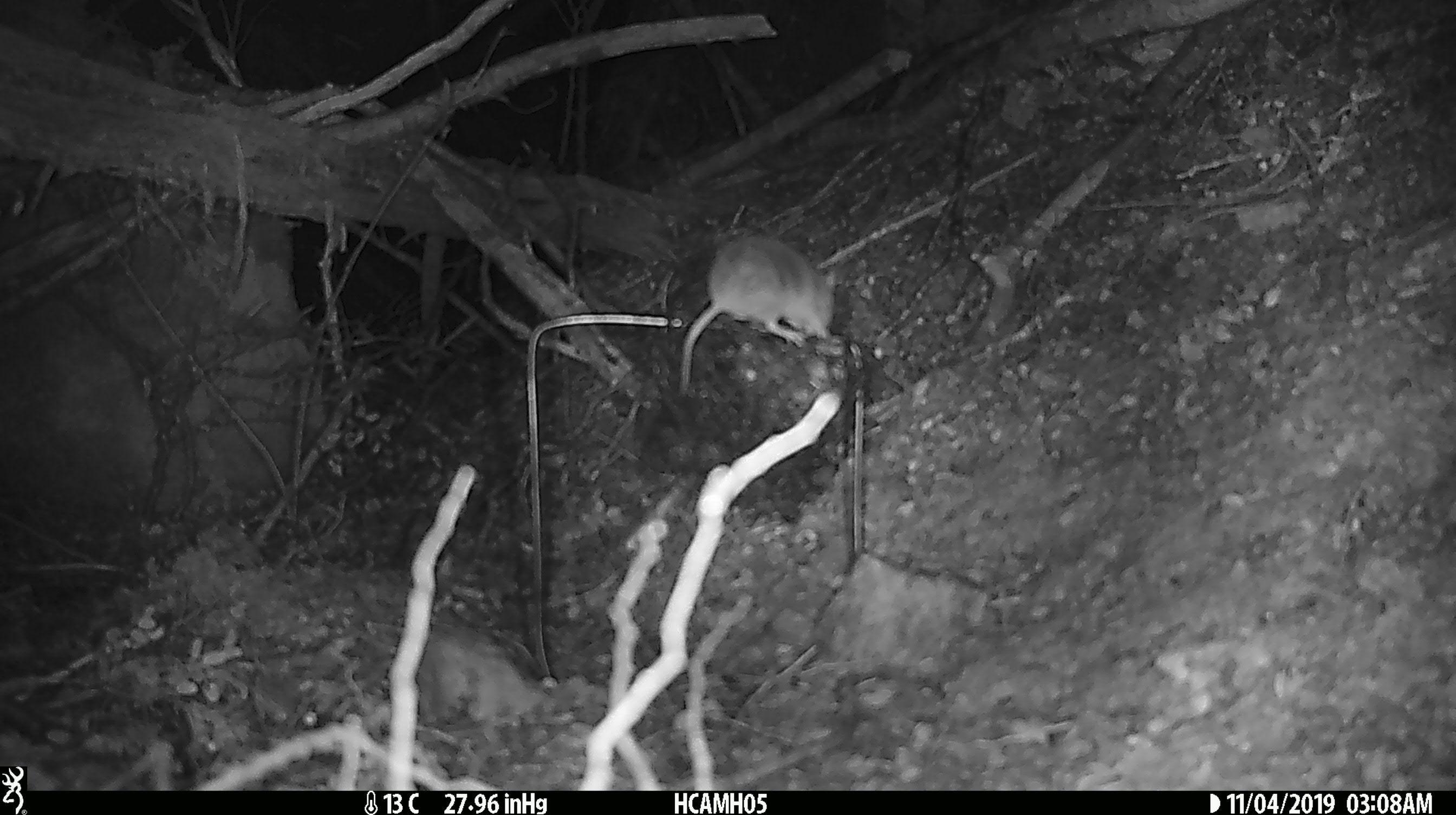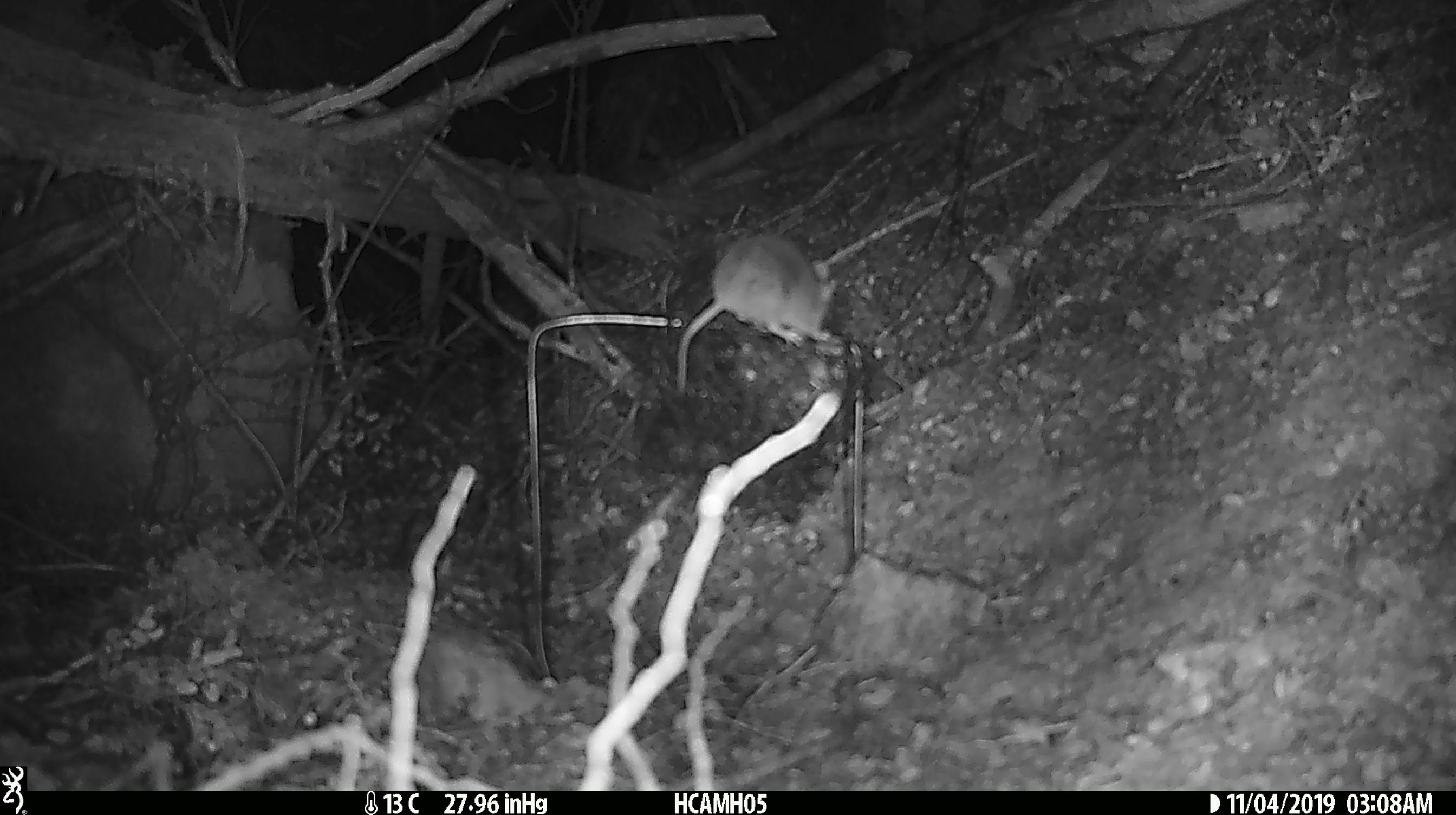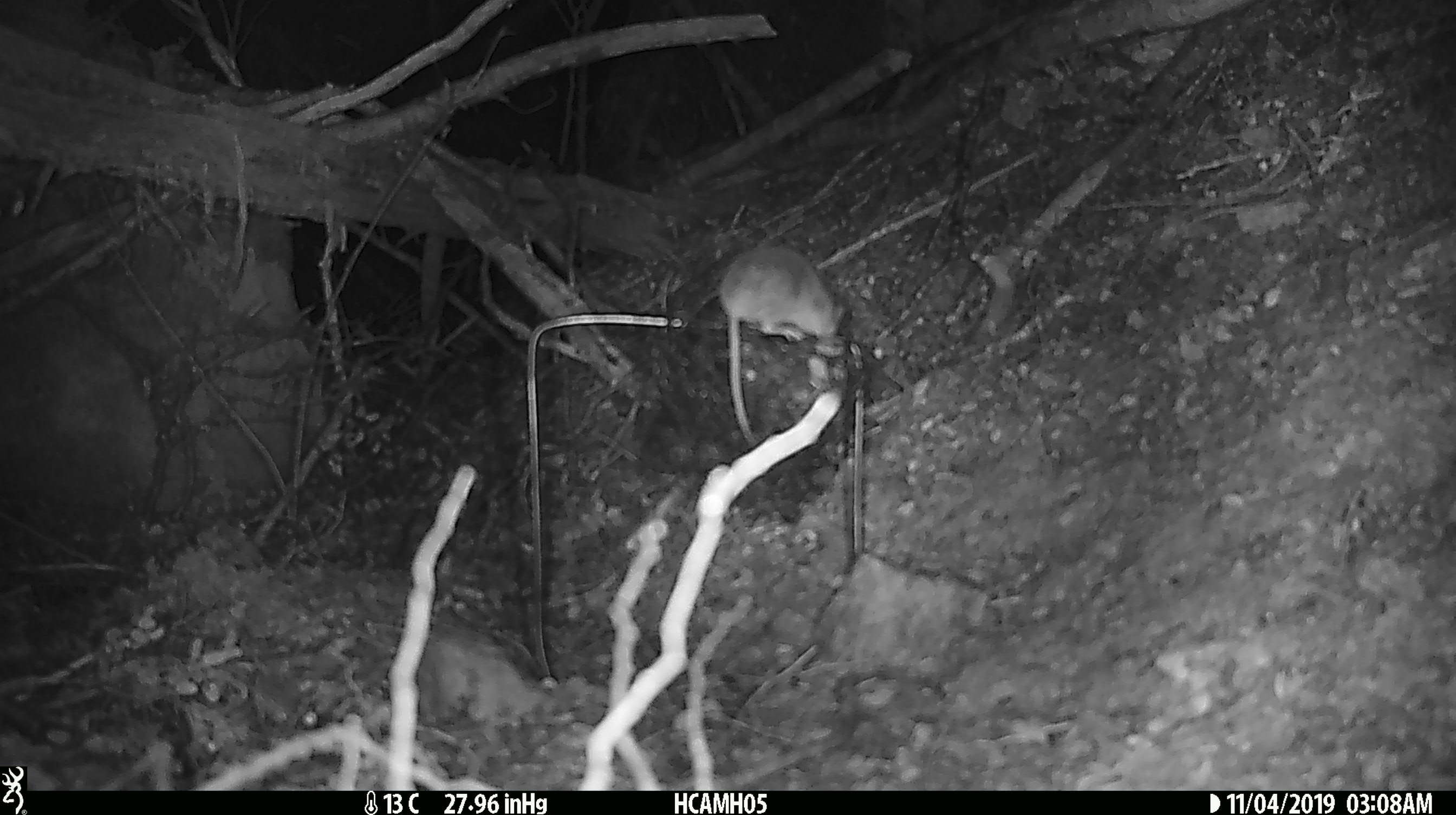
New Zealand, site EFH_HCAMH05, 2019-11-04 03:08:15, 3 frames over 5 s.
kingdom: Animalia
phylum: Chordata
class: Mammalia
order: Rodentia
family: Muridae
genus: Mus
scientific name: Mus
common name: mouse